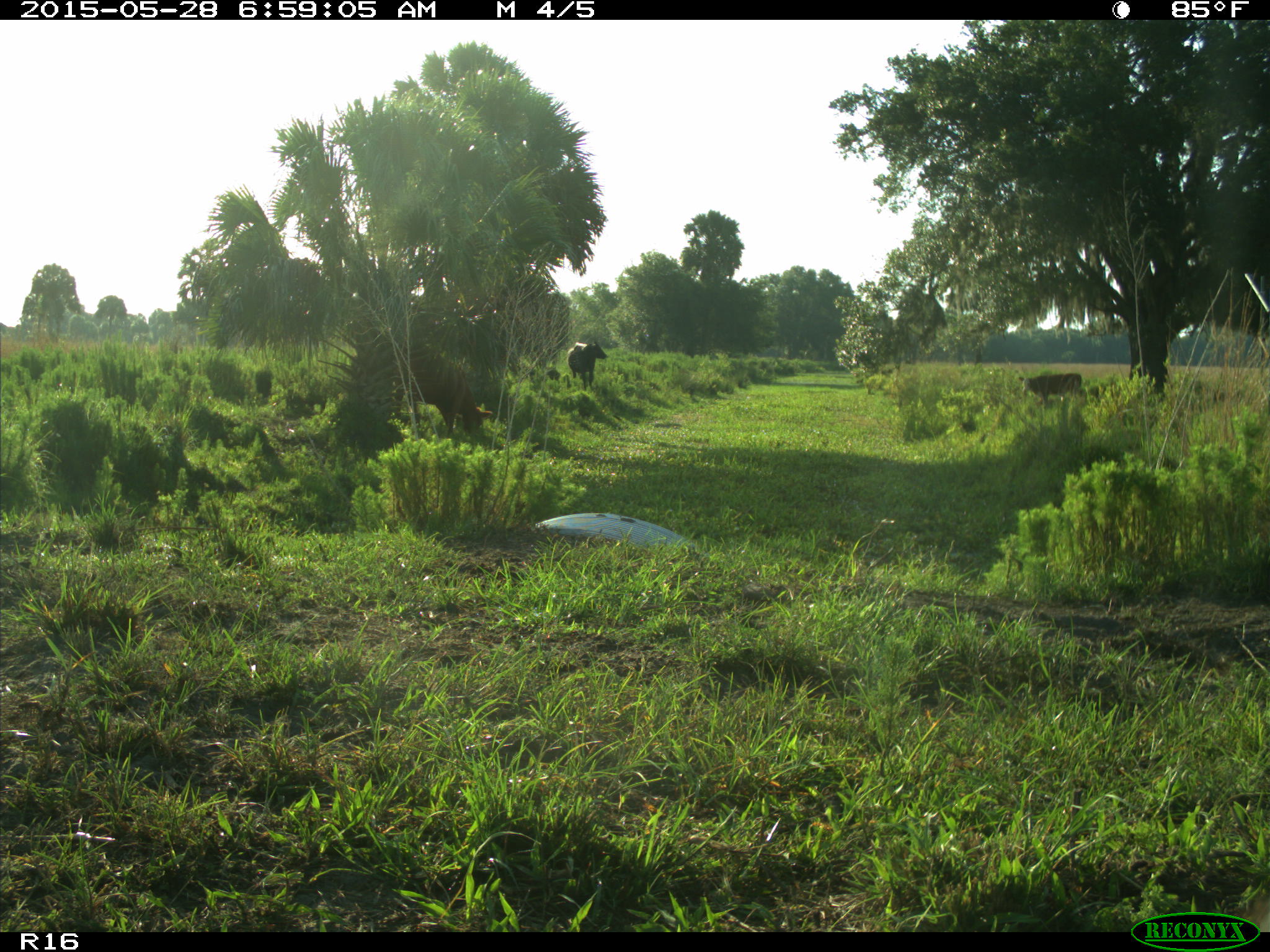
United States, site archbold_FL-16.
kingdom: Animalia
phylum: Chordata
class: Mammalia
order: Artiodactyla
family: Bovidae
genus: Bos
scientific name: Bos taurus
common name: domestic cow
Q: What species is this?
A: Bos taurus (domestic cow).